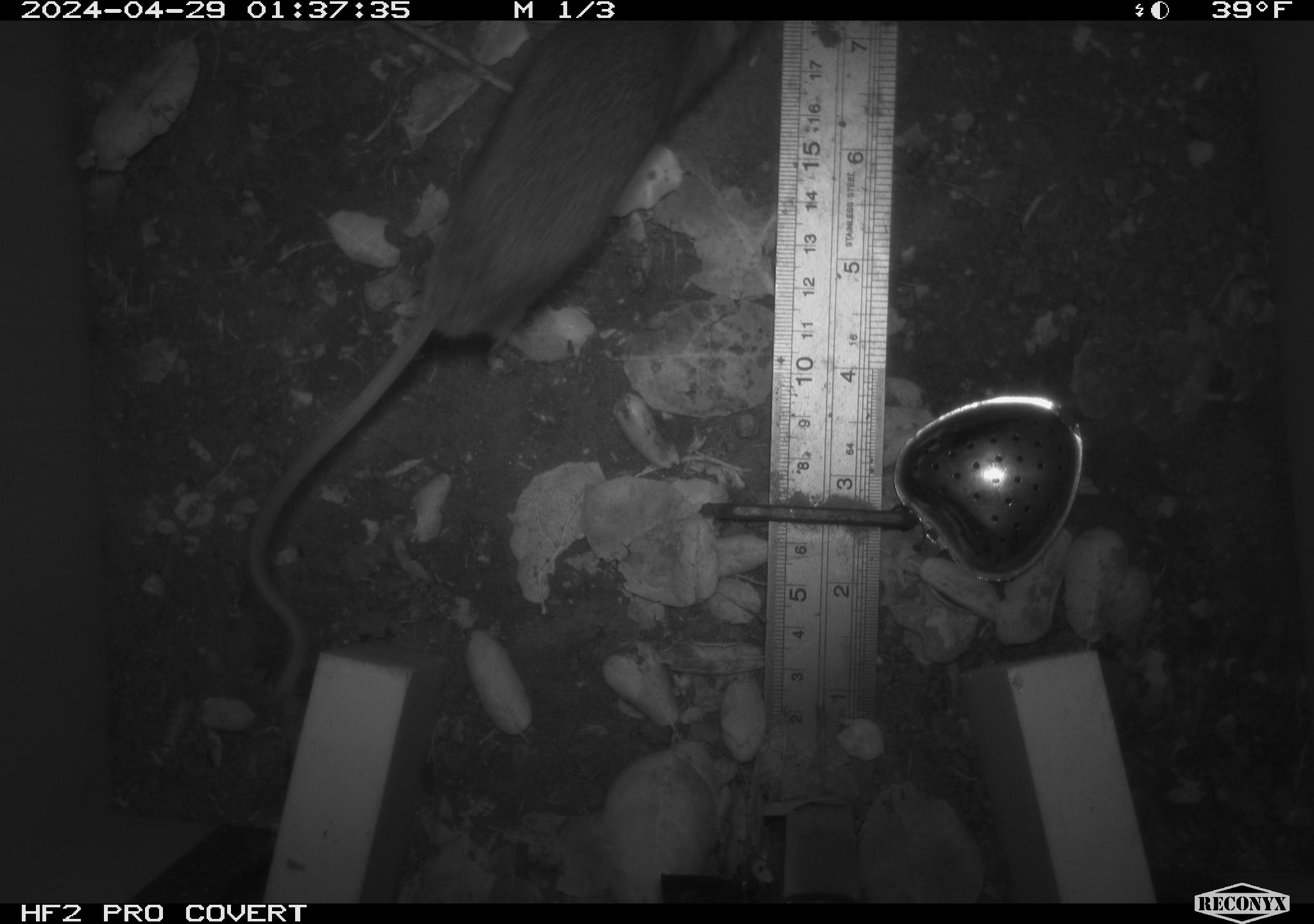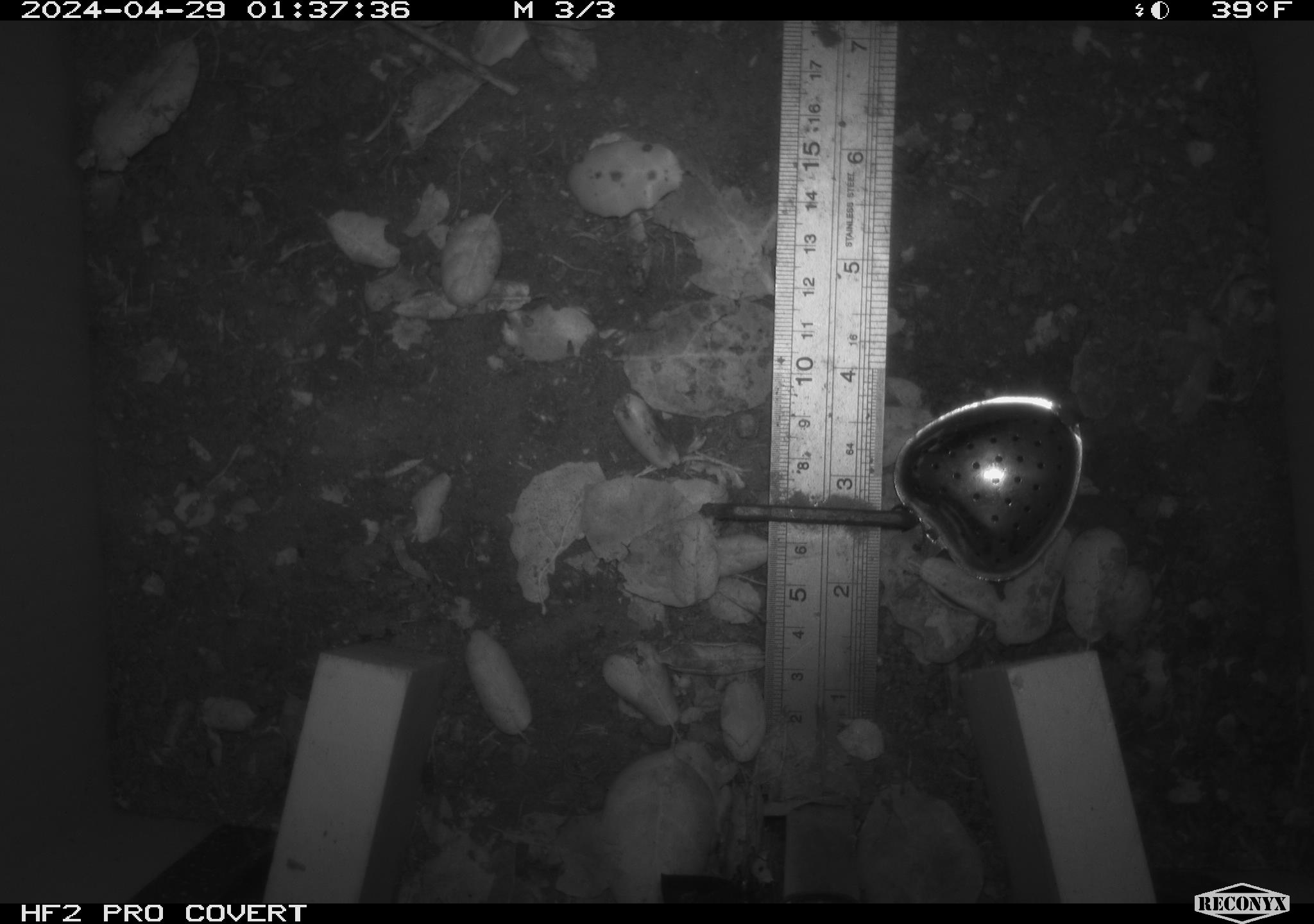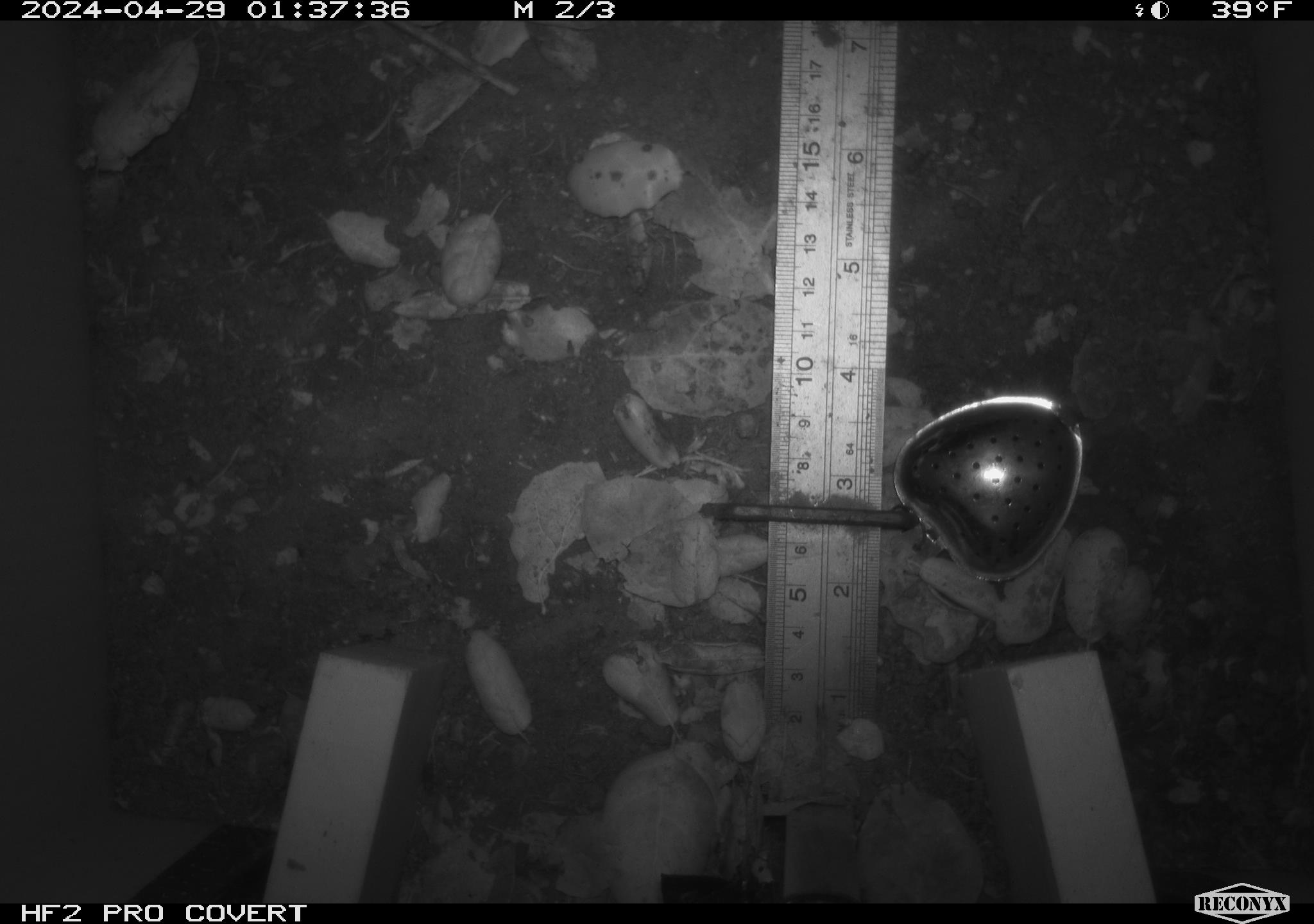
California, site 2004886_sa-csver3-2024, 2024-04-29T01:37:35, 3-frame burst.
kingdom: Animalia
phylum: Chordata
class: Mammalia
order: Rodentia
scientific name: Rodentia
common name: rodent